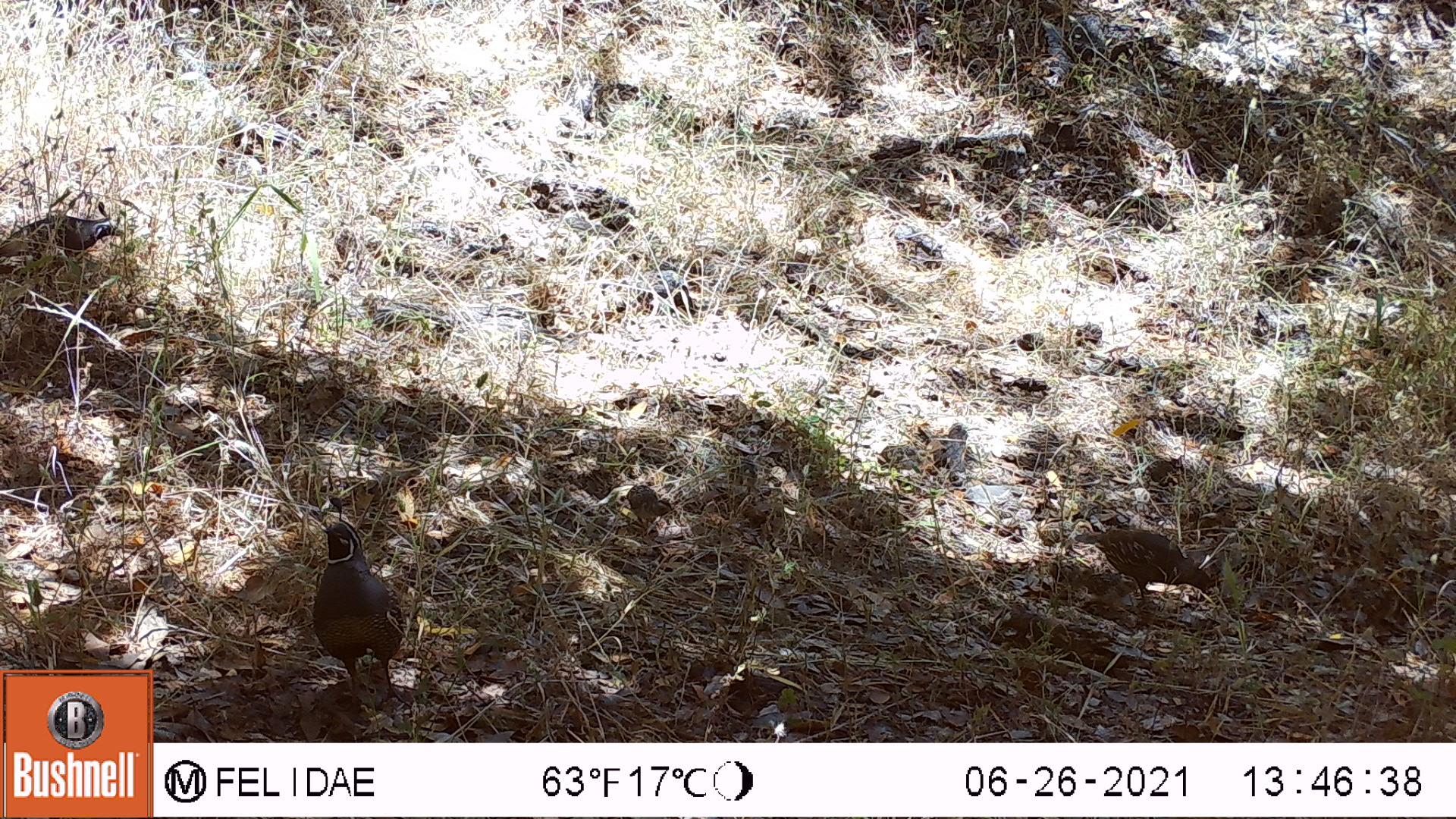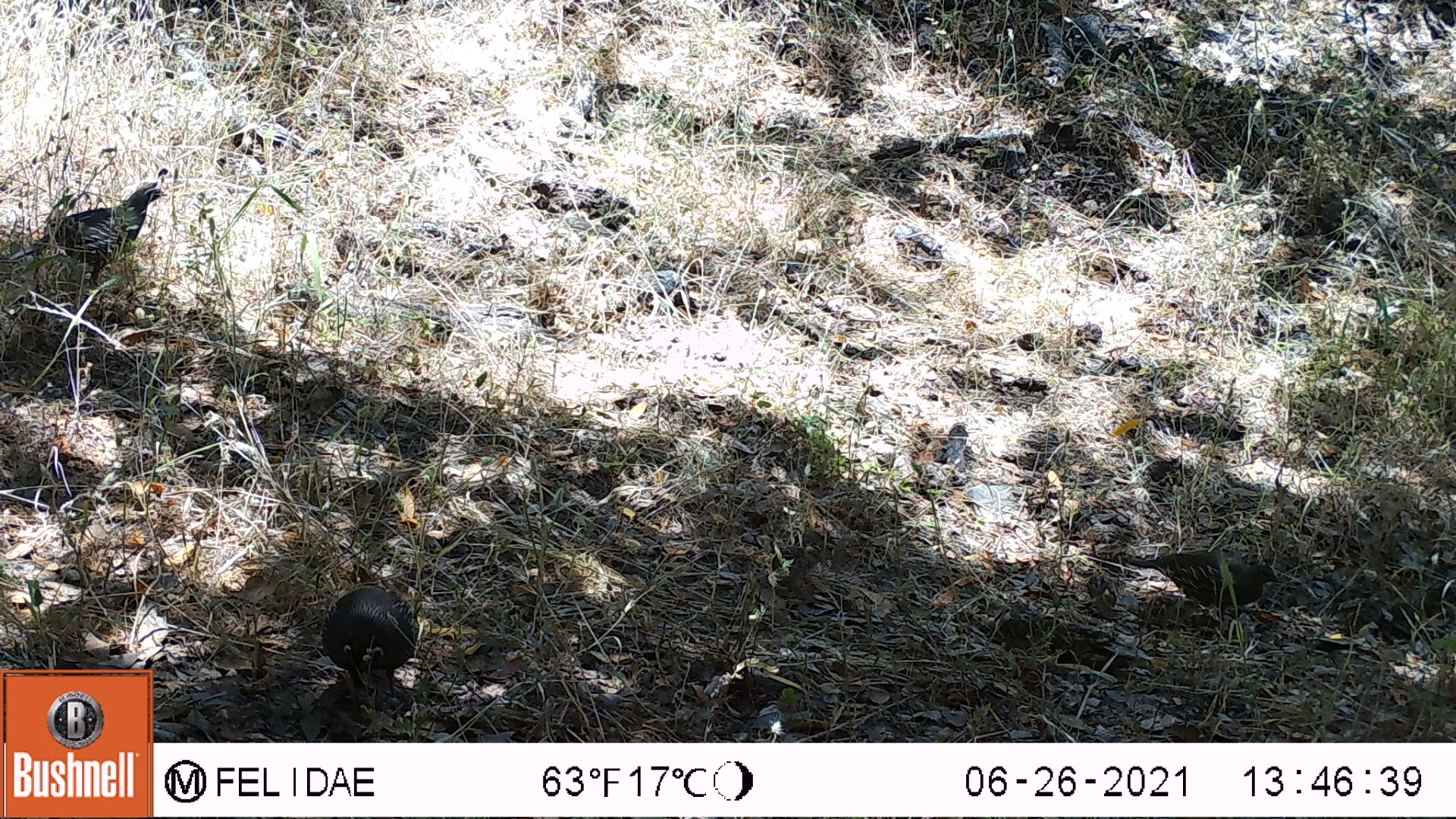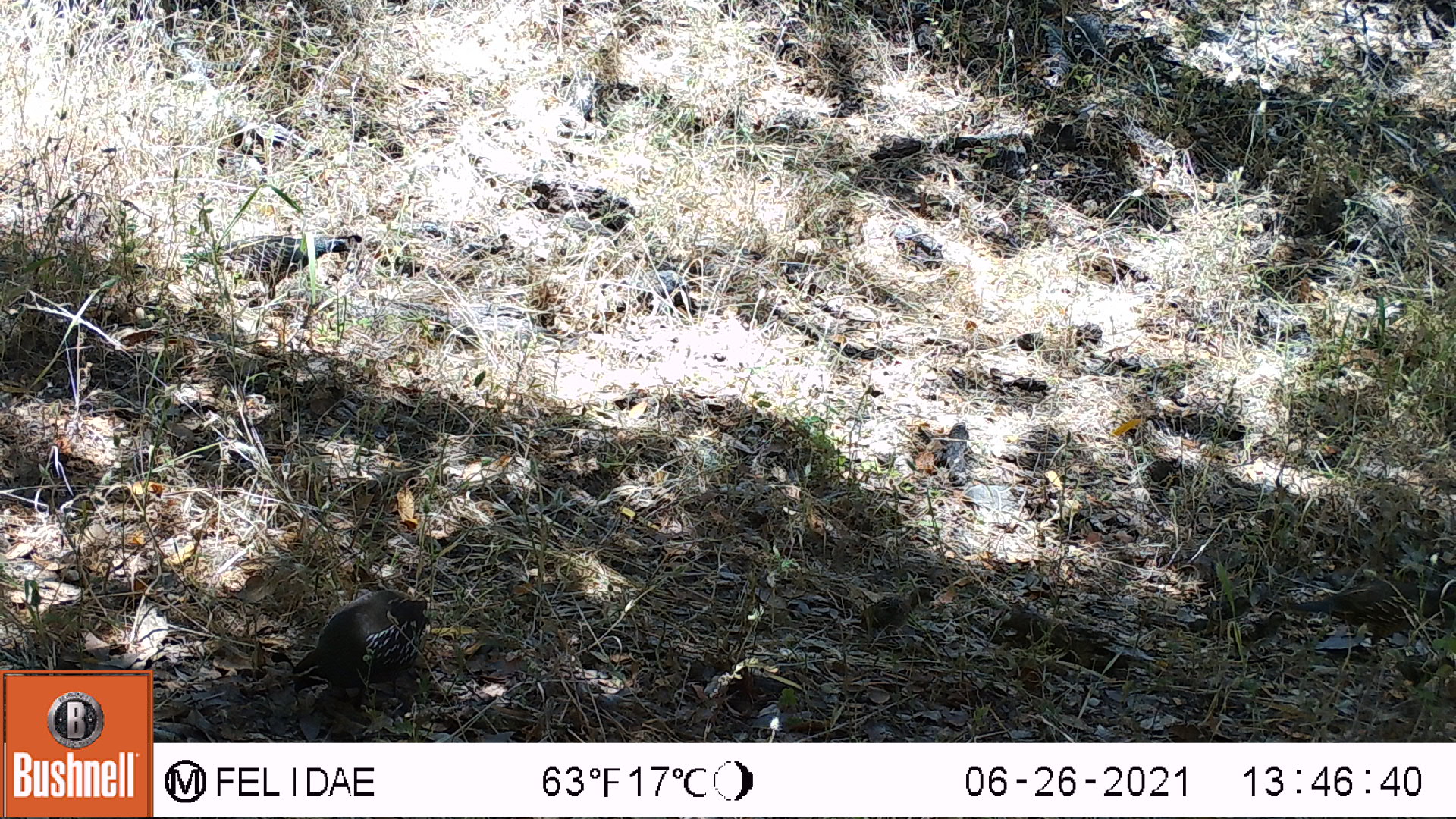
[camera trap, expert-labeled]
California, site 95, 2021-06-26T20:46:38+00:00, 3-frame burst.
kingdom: Animalia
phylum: Chordata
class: Aves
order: Galliformes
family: Odontophoridae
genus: Callipepla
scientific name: Callipepla californica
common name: california quail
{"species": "california quail (Callipepla californica)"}